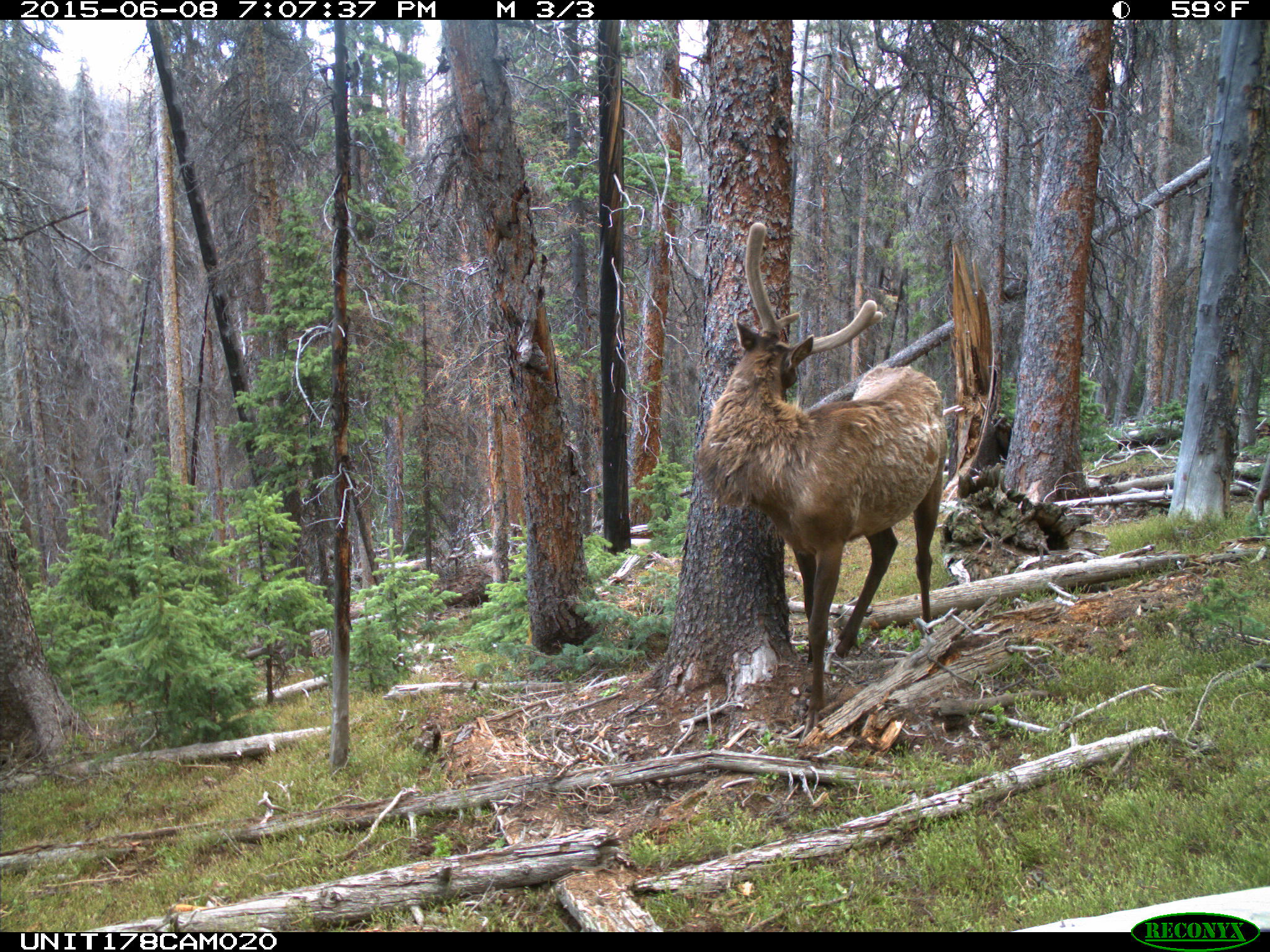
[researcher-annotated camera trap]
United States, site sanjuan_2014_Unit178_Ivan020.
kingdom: Animalia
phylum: Chordata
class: Mammalia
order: Artiodactyla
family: Cervidae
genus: Cervus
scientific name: Cervus elaphus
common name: red deer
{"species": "Cervus elaphus (red deer)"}